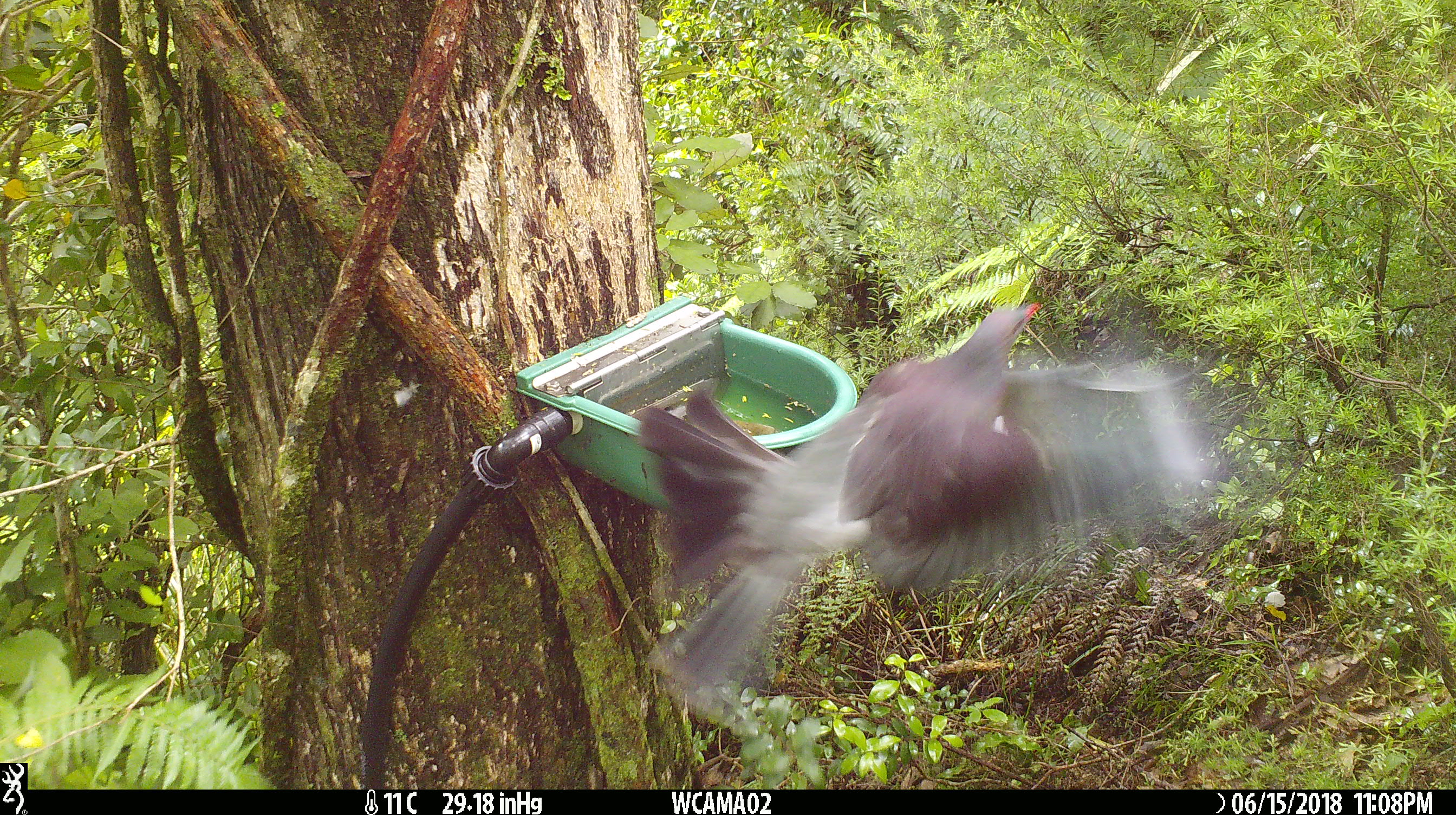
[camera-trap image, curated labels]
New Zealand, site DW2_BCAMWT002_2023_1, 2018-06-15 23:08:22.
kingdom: Animalia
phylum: Chordata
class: Aves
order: Columbiformes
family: Columbidae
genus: Hemiphaga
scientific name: Hemiphaga novaeseelandiae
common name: new zealand pigeon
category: kereru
Kereru (new zealand pigeon) (Hemiphaga novaeseelandiae).